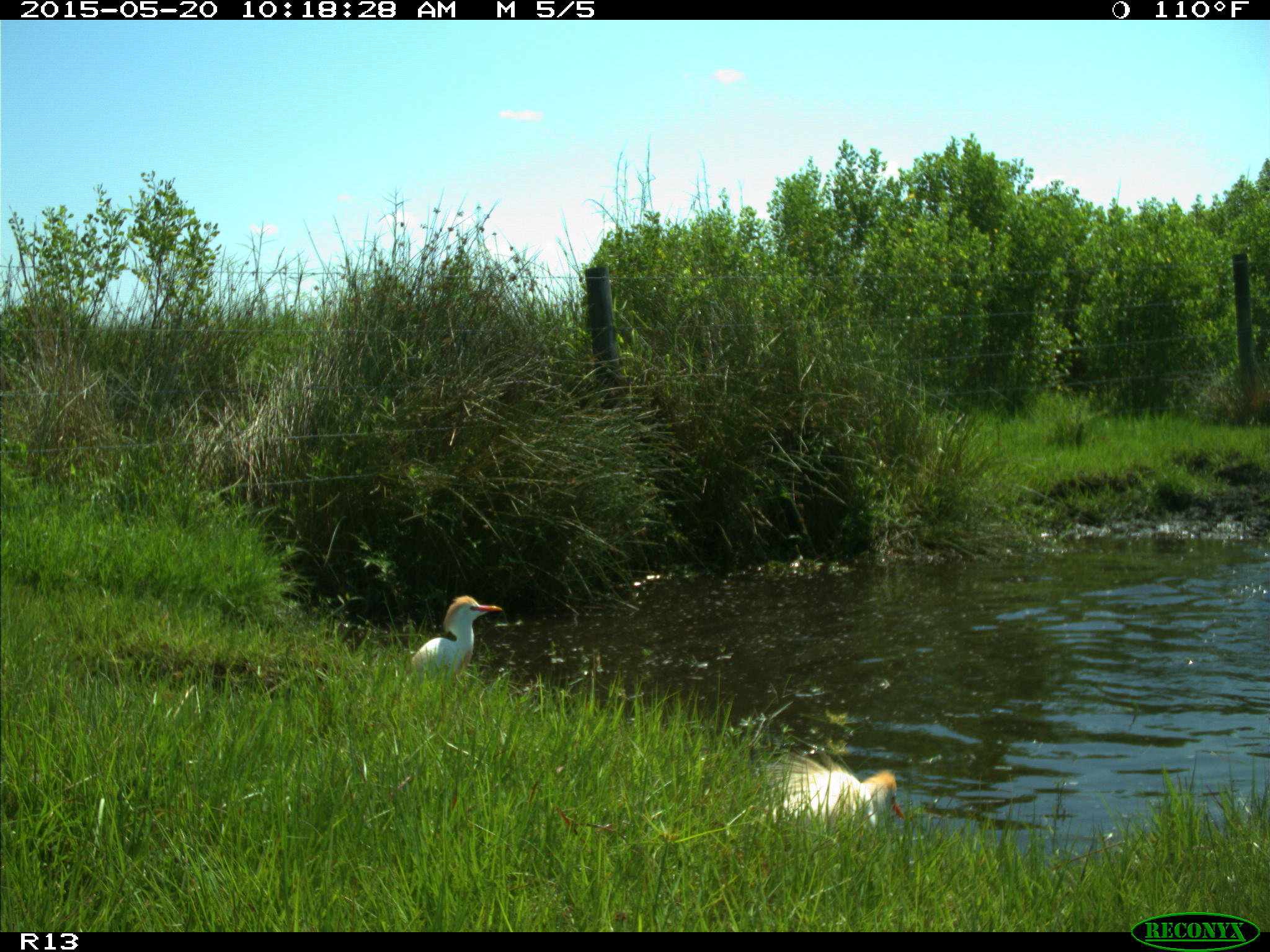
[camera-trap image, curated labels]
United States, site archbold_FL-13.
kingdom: Animalia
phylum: Chordata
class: Aves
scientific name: Aves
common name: birds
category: unidentified bird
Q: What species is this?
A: Unidentified bird (birds) (Aves).